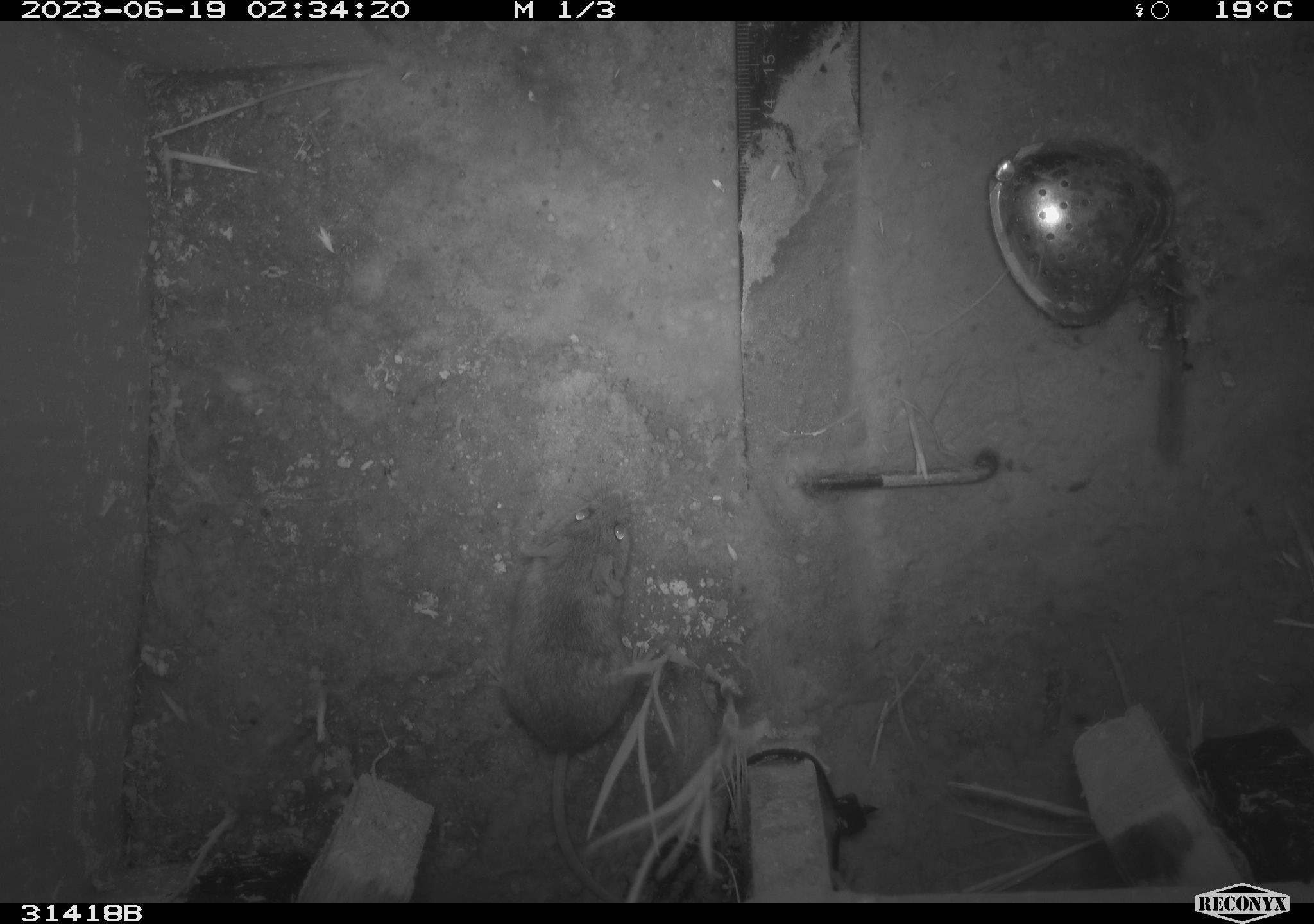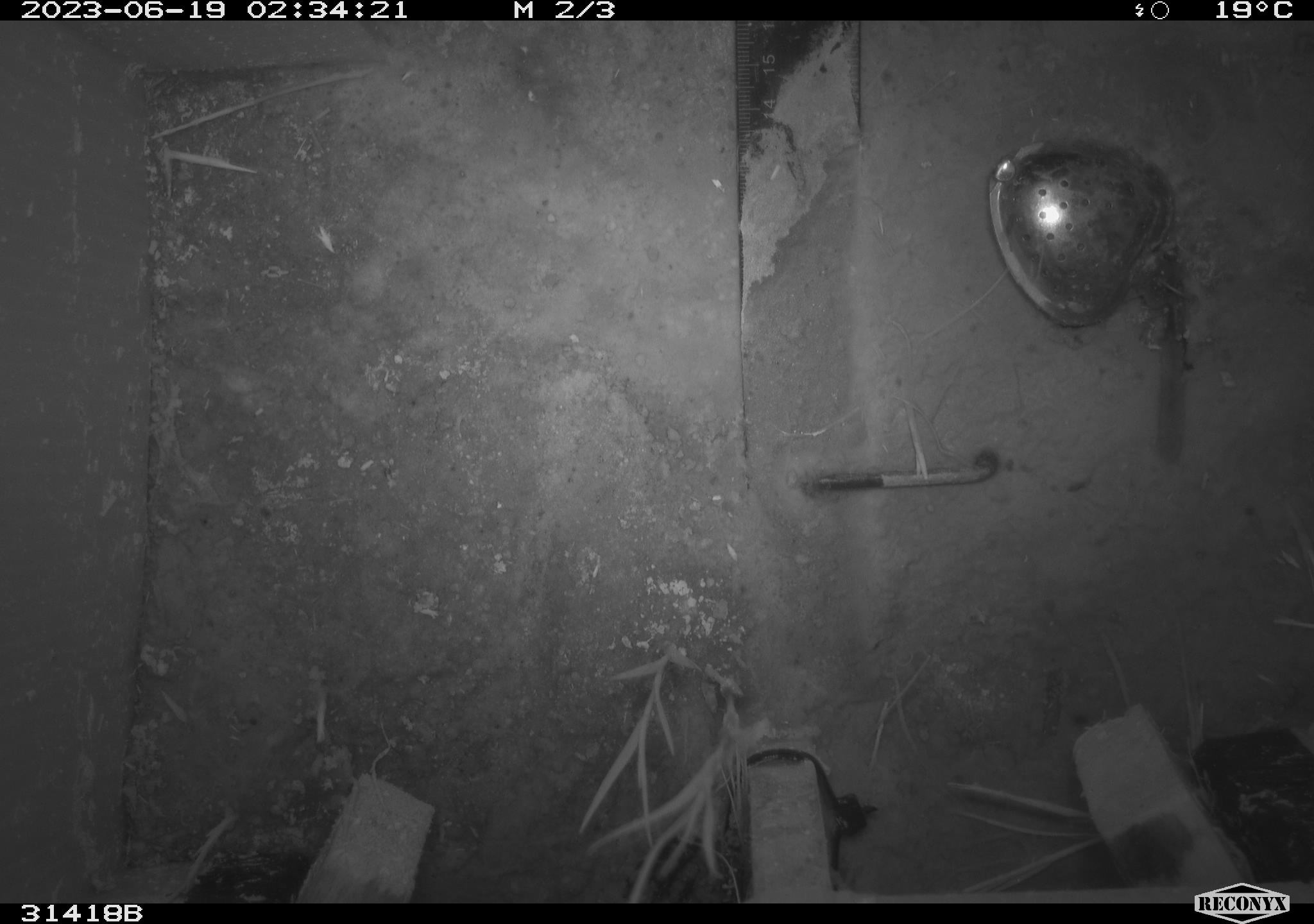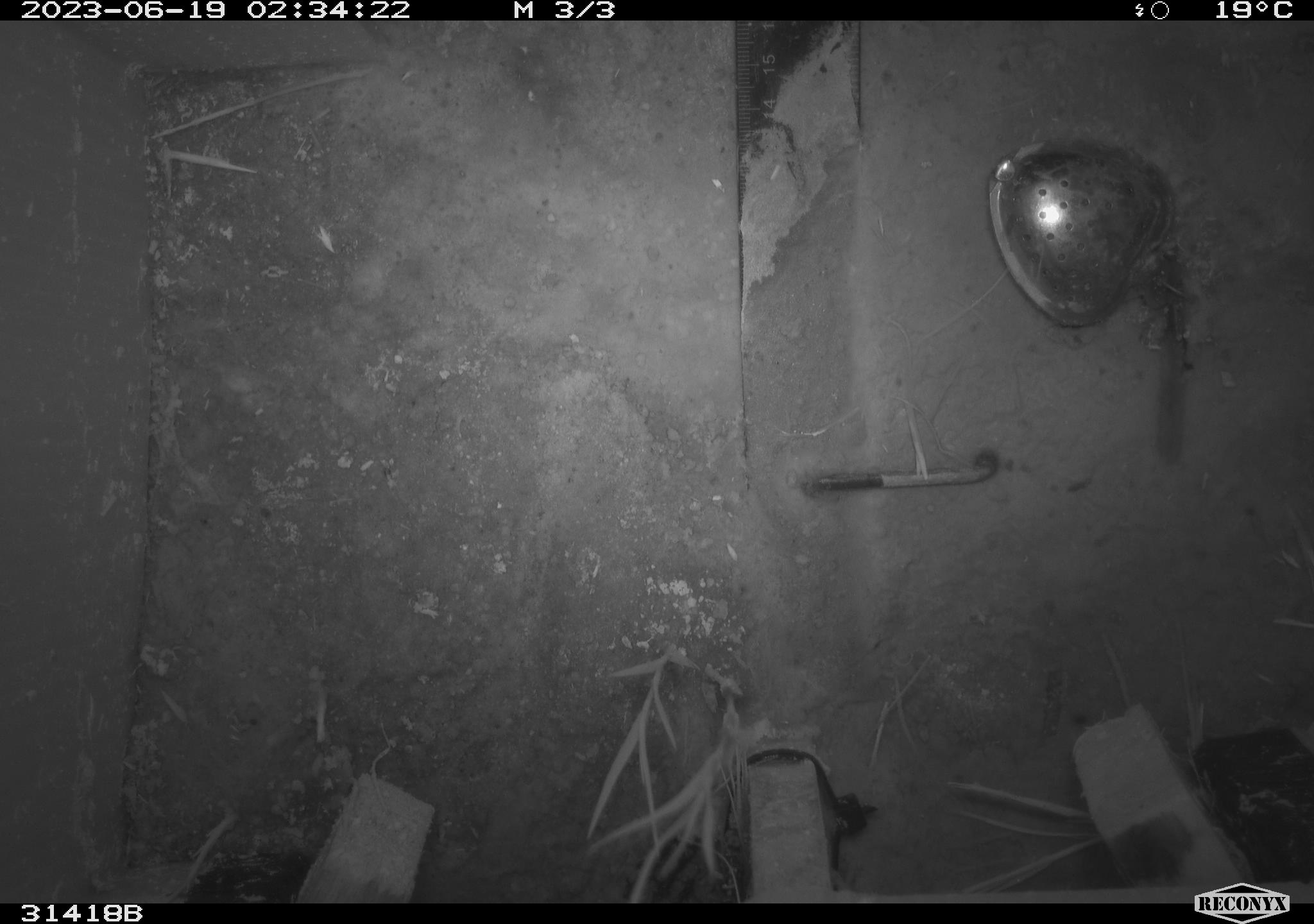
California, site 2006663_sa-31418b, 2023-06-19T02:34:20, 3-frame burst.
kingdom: Animalia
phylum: Chordata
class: Mammalia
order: Rodentia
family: Cricetidae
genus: Peromyscus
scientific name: Peromyscus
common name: deer mice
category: peromyscus species